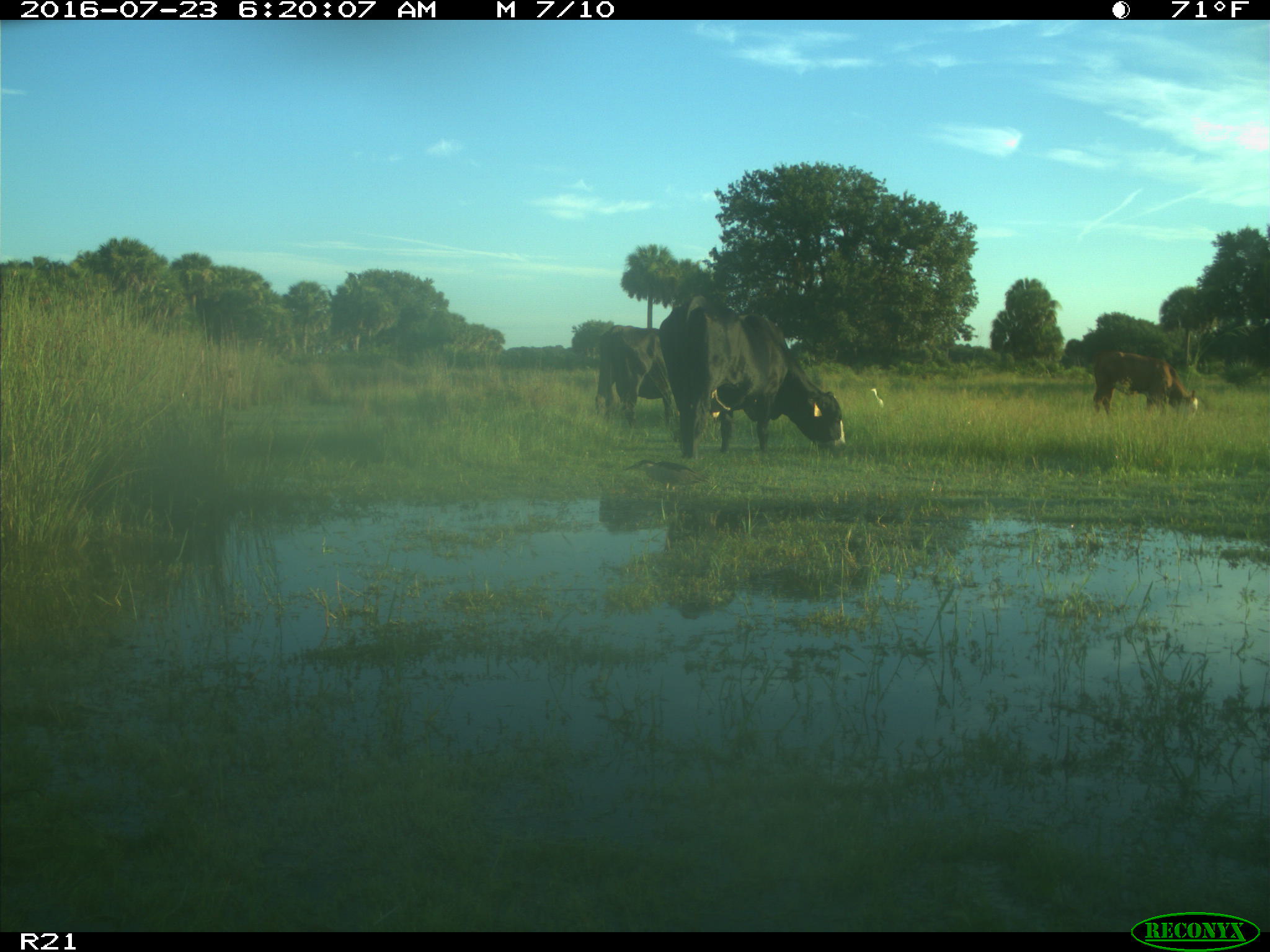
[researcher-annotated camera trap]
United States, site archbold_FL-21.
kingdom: Animalia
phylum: Chordata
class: Mammalia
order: Artiodactyla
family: Bovidae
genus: Bos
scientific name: Bos taurus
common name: domestic cow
Bos taurus (domestic cow).